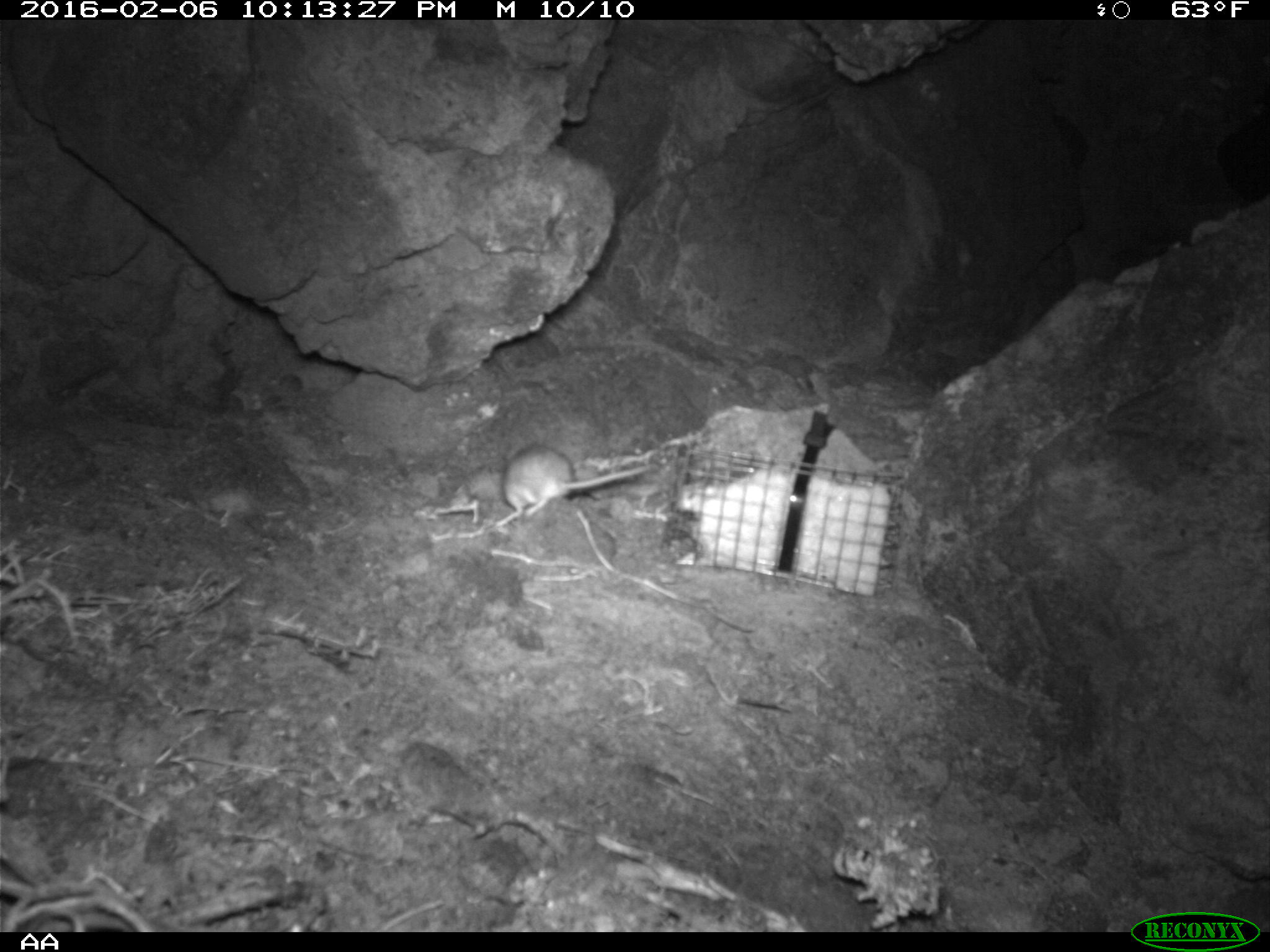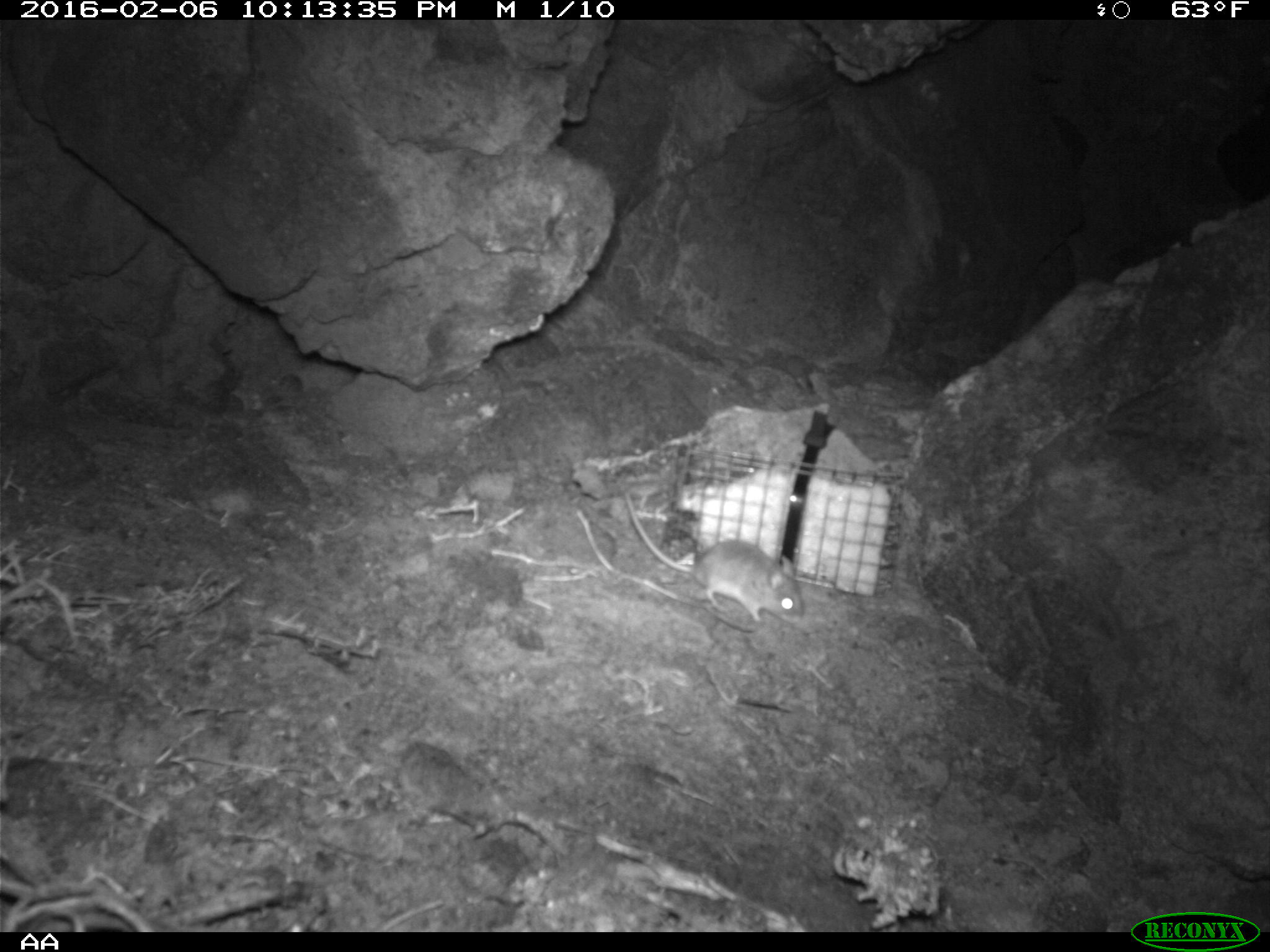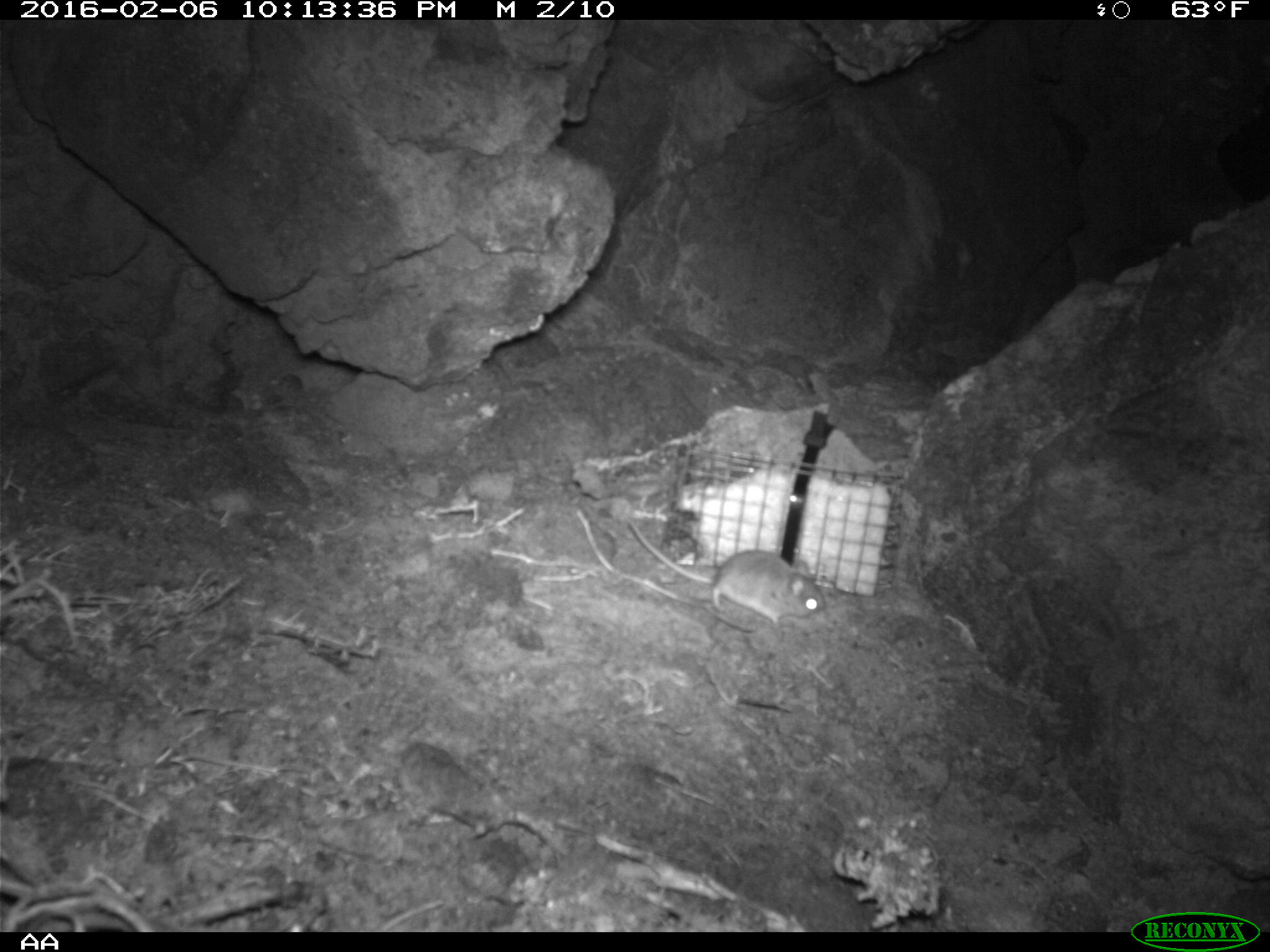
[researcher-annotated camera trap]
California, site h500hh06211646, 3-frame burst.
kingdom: Animalia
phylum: Chordata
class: Mammalia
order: Rodentia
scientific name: Rodentia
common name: rodent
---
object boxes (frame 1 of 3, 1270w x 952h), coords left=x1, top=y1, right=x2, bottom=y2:
rodent: left=494, top=445, right=657, bottom=527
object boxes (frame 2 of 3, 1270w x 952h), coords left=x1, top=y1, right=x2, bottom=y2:
rodent: left=626, top=493, right=807, bottom=622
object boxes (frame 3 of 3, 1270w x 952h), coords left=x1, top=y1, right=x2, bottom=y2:
rodent: left=629, top=520, right=827, bottom=629